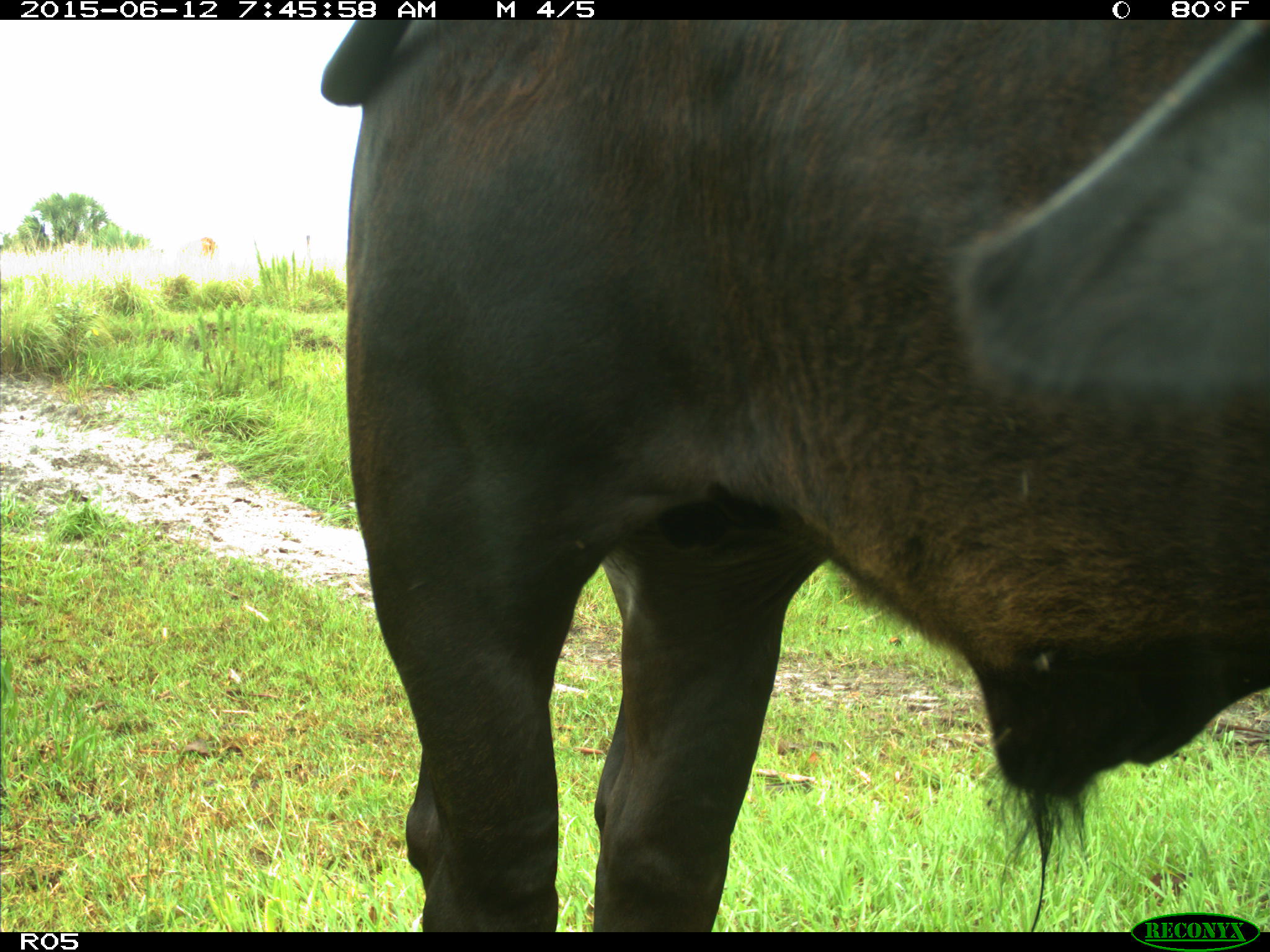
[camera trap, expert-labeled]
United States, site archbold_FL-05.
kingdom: Animalia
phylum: Chordata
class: Mammalia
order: Artiodactyla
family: Bovidae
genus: Bos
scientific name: Bos taurus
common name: domestic cow